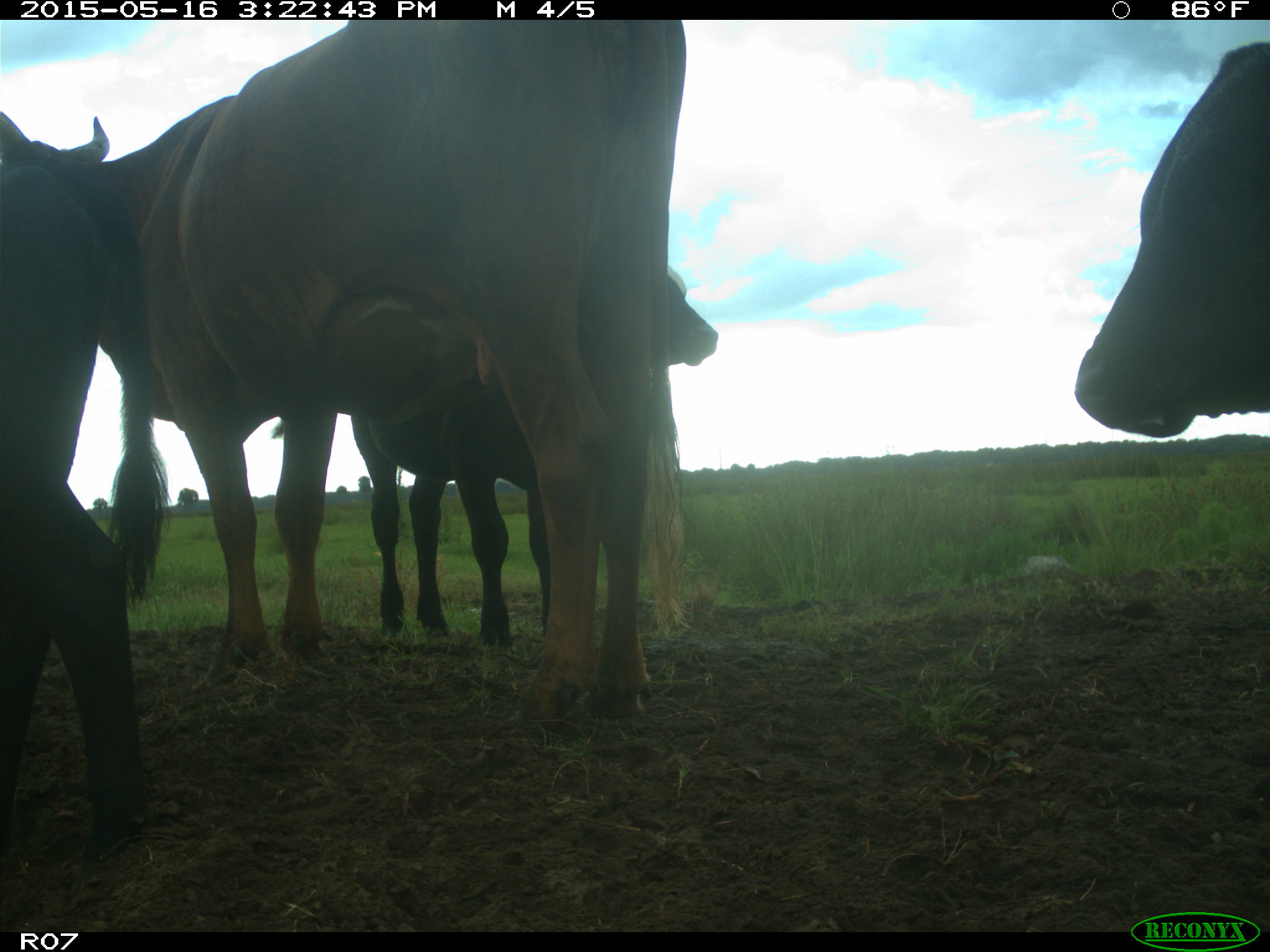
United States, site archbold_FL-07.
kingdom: Animalia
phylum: Chordata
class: Mammalia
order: Artiodactyla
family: Bovidae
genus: Bos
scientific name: Bos taurus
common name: domestic cow